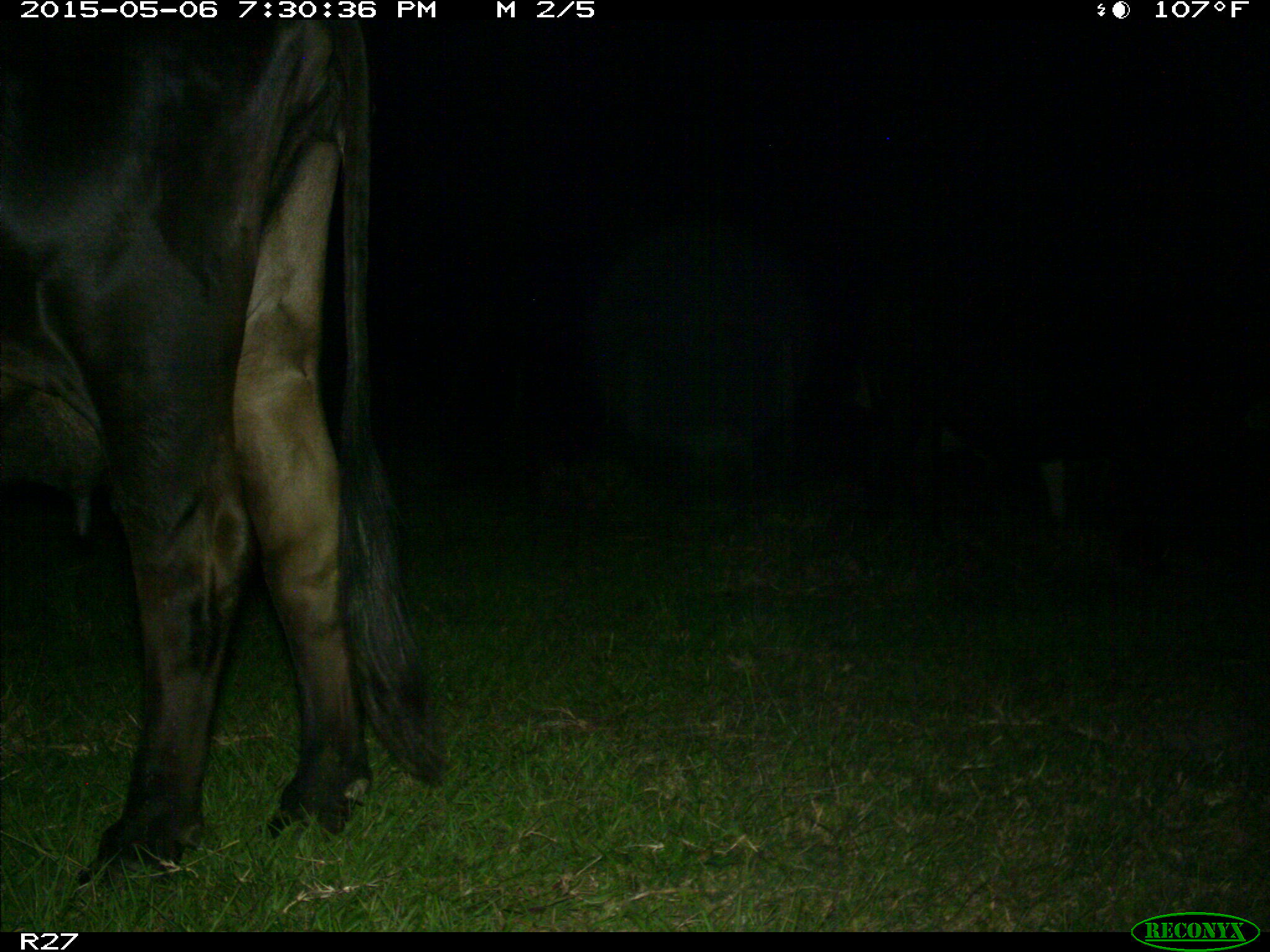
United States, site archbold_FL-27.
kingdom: Animalia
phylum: Chordata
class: Mammalia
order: Artiodactyla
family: Bovidae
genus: Bos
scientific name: Bos taurus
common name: domestic cow